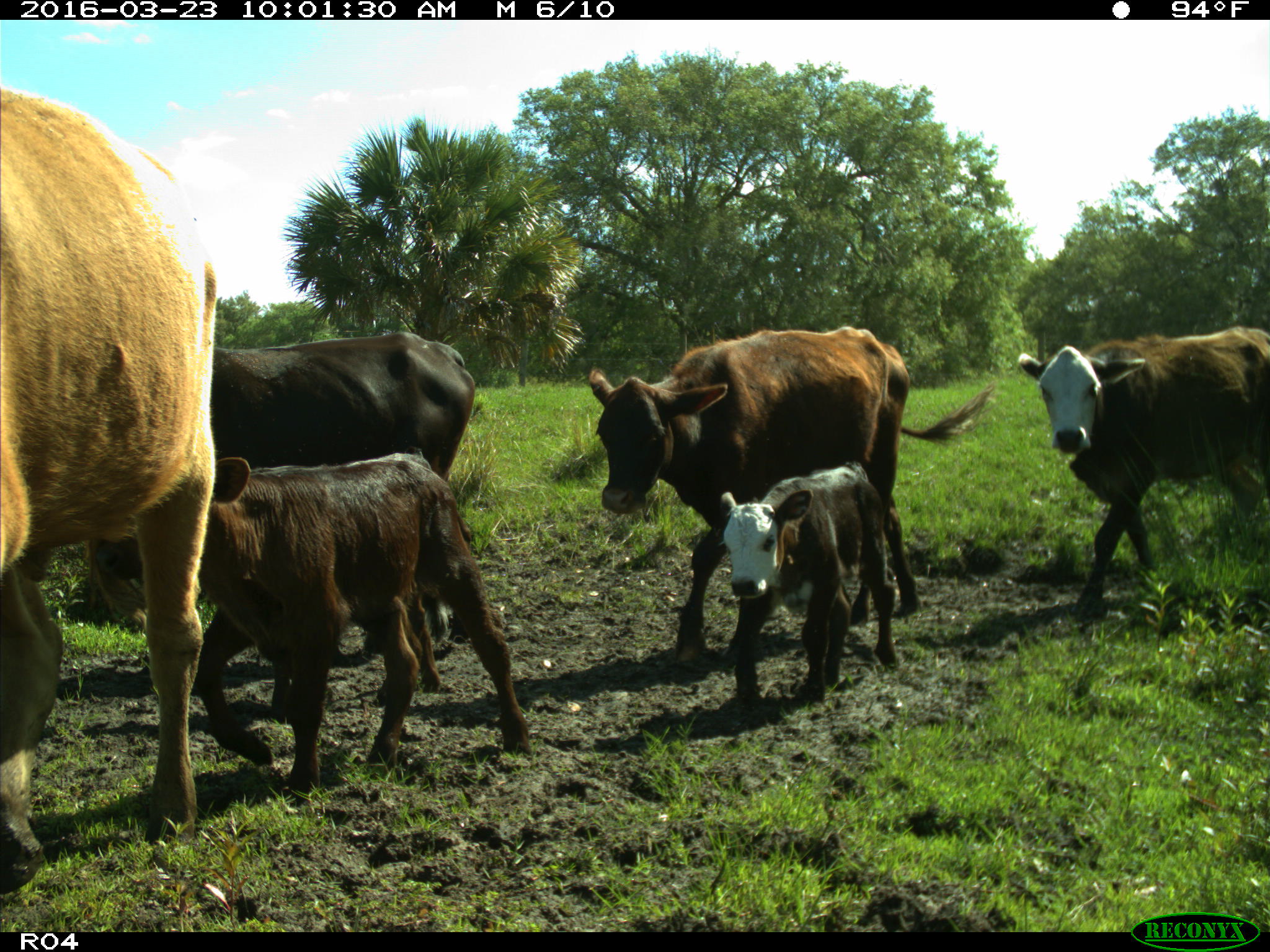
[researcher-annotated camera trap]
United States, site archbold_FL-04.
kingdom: Animalia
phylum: Chordata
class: Mammalia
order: Artiodactyla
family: Bovidae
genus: Bos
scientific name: Bos taurus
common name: domestic cow